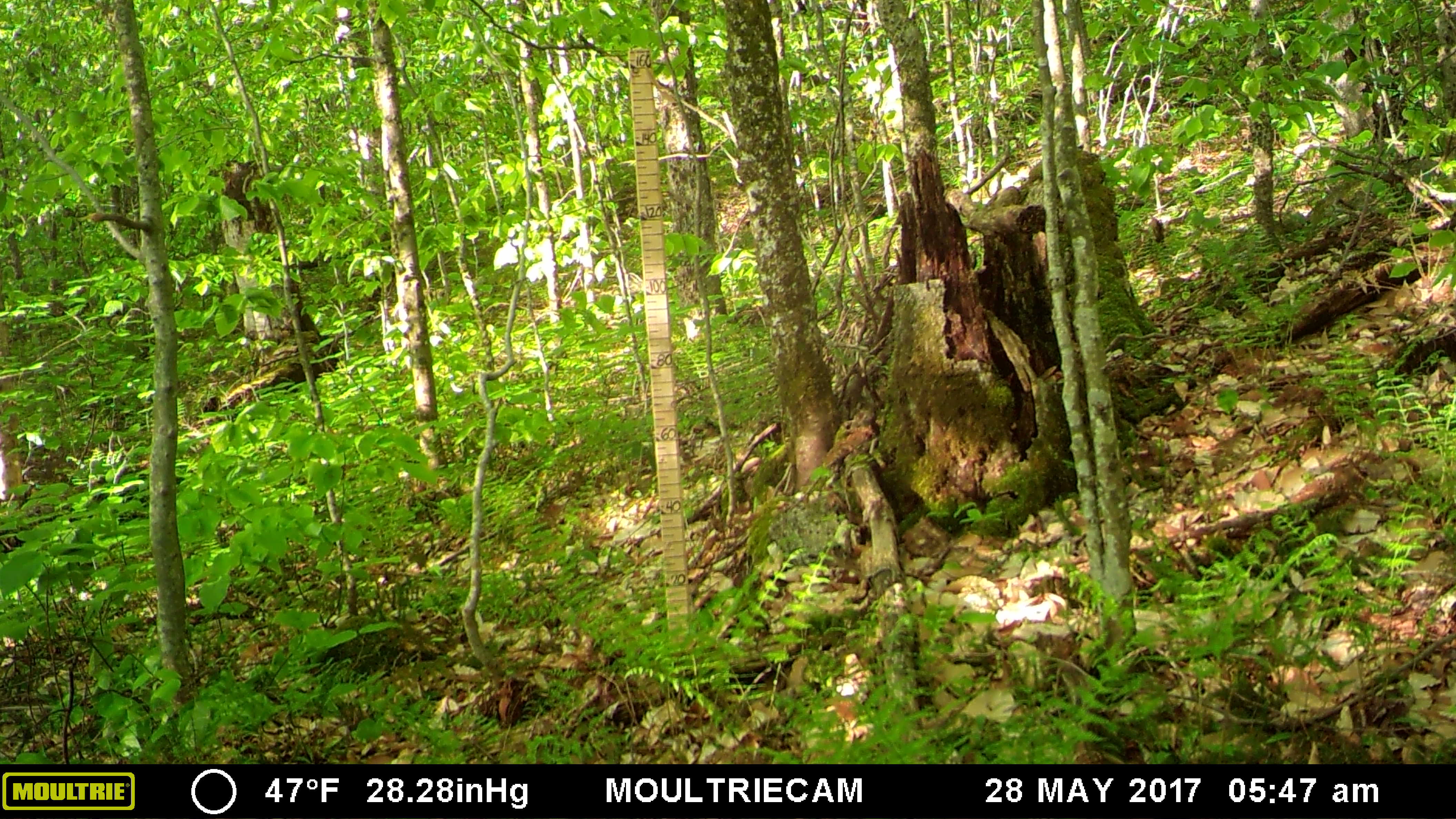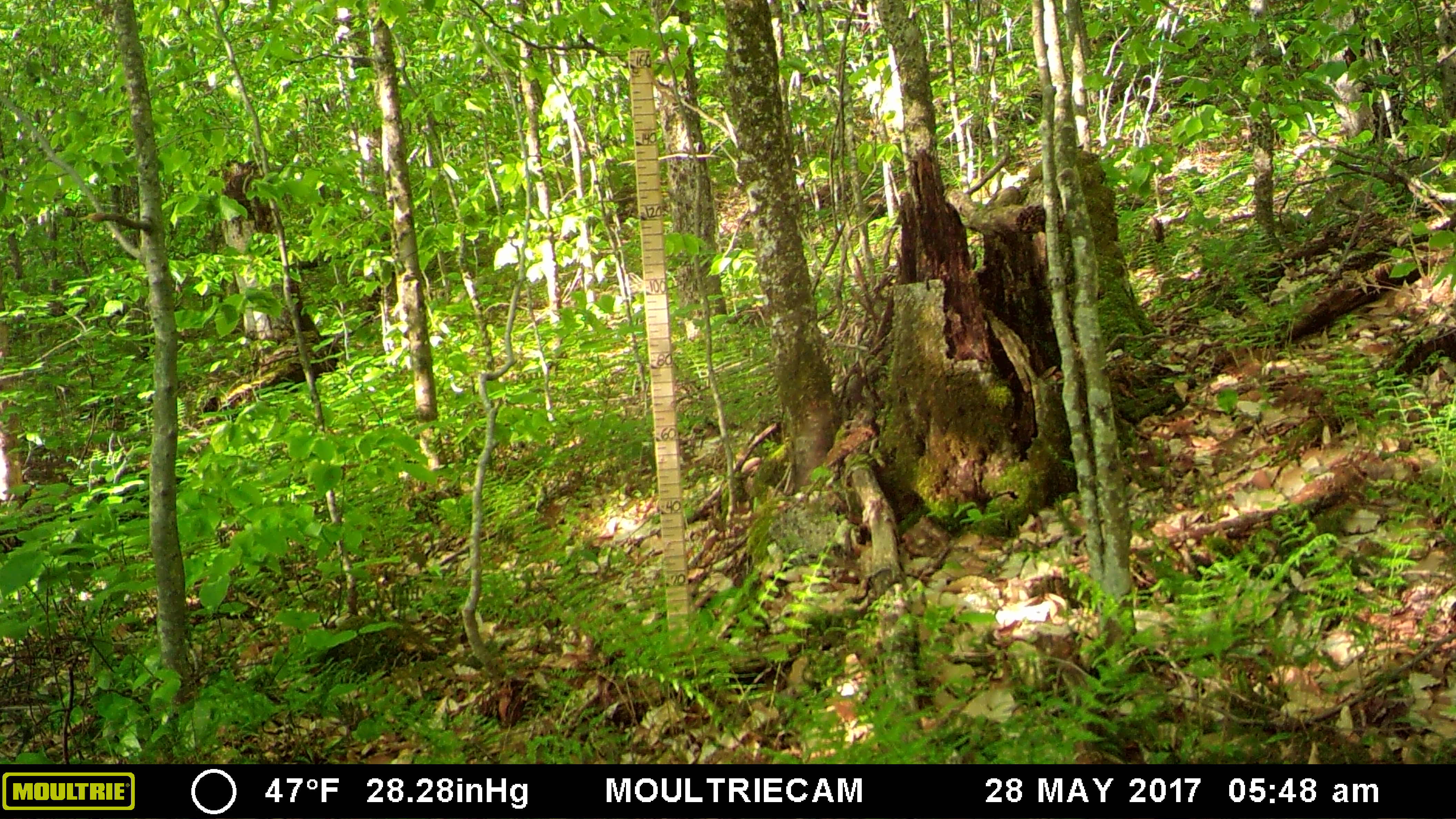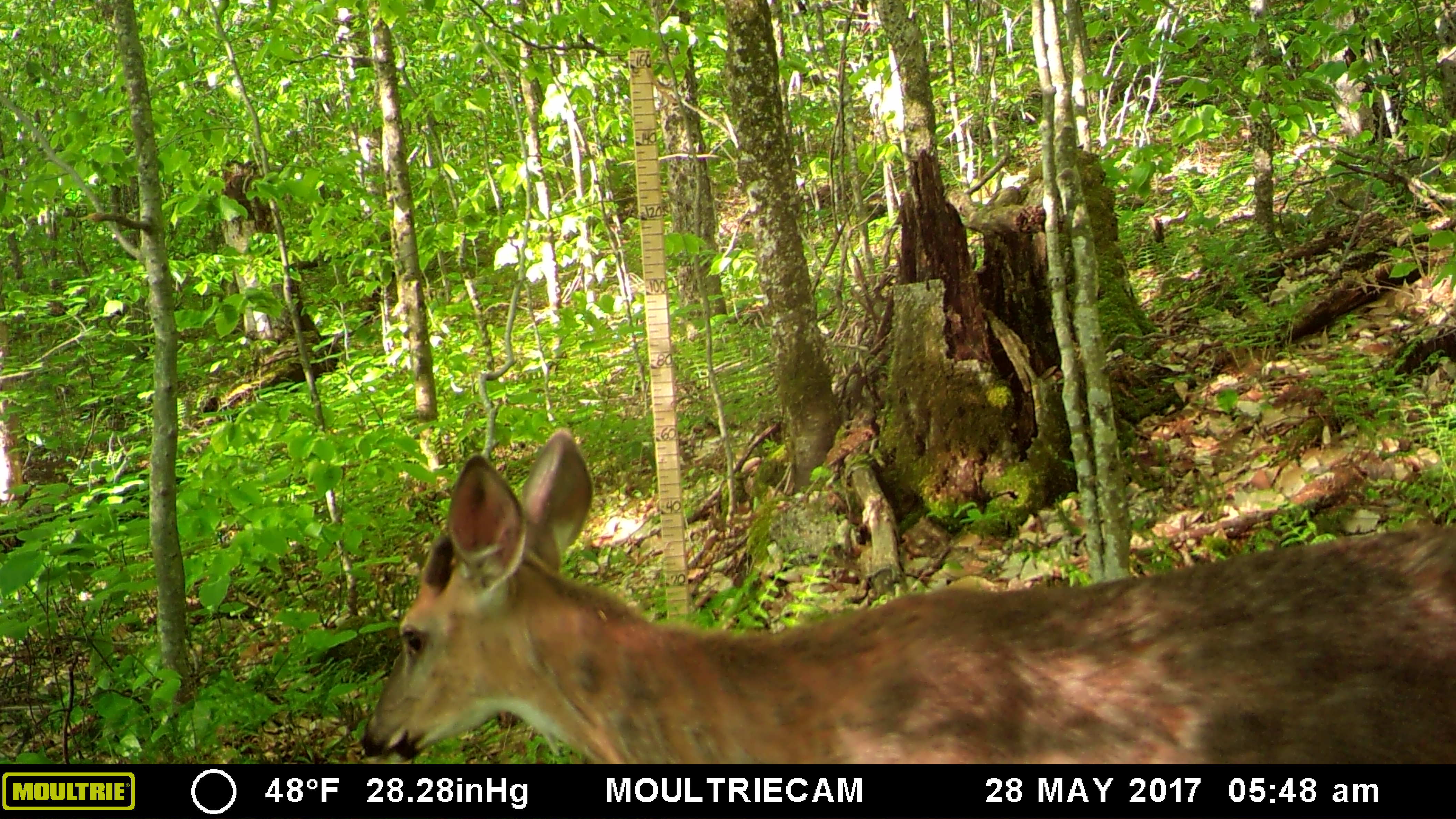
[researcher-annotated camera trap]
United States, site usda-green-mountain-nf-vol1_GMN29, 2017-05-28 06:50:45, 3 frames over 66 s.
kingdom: Animalia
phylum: Chordata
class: Mammalia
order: Artiodactyla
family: Cervidae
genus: Odocoileus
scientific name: Odocoileus virginianus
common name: white-tailed deer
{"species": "white-tailed deer (Odocoileus virginianus)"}